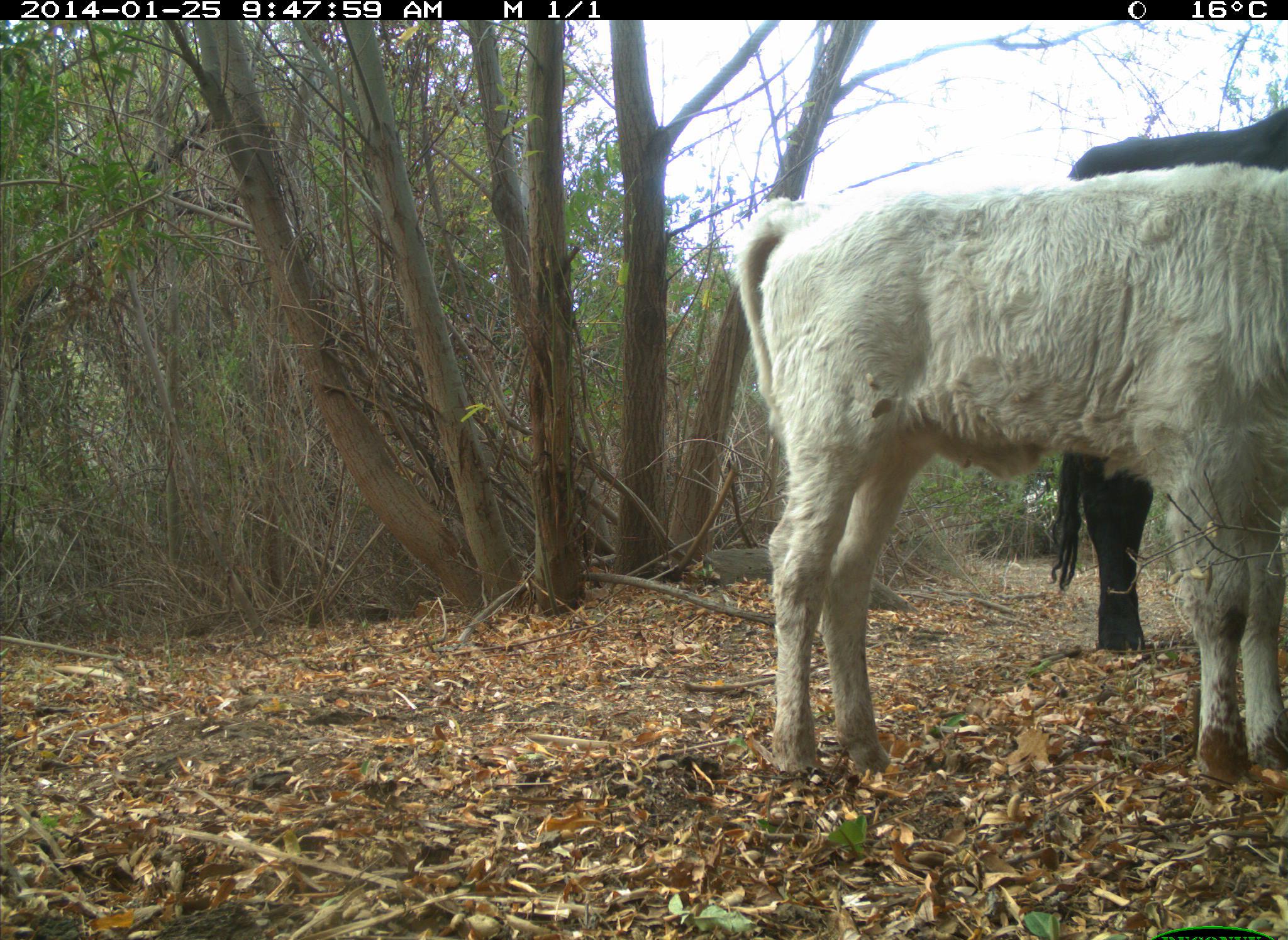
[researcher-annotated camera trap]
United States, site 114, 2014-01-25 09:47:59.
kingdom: Animalia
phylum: Chordata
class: Mammalia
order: Artiodactyla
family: Bovidae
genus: Bos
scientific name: Bos taurus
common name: cow